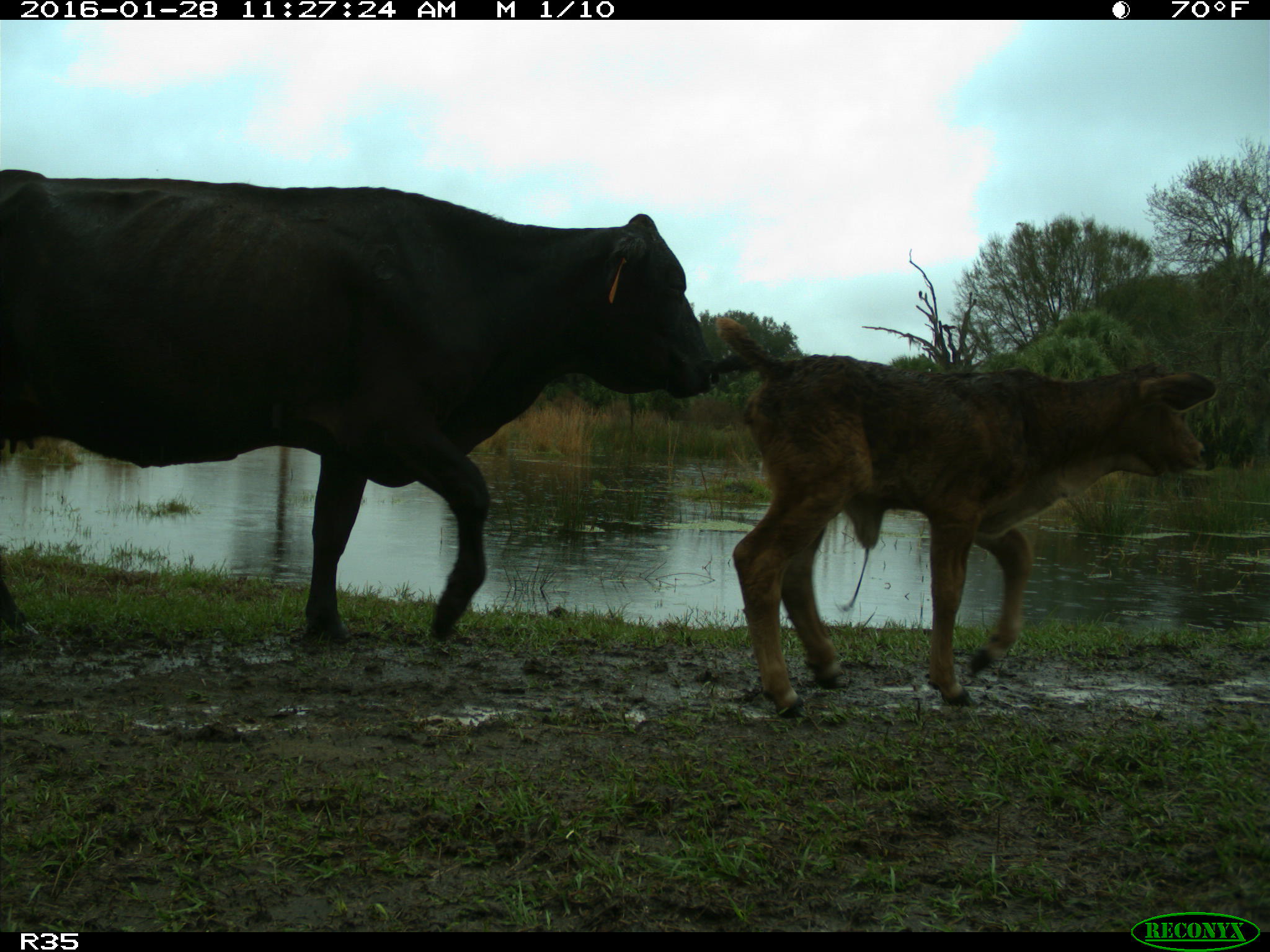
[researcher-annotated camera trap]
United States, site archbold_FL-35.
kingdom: Animalia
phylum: Chordata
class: Mammalia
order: Artiodactyla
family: Bovidae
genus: Bos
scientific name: Bos taurus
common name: domestic cow